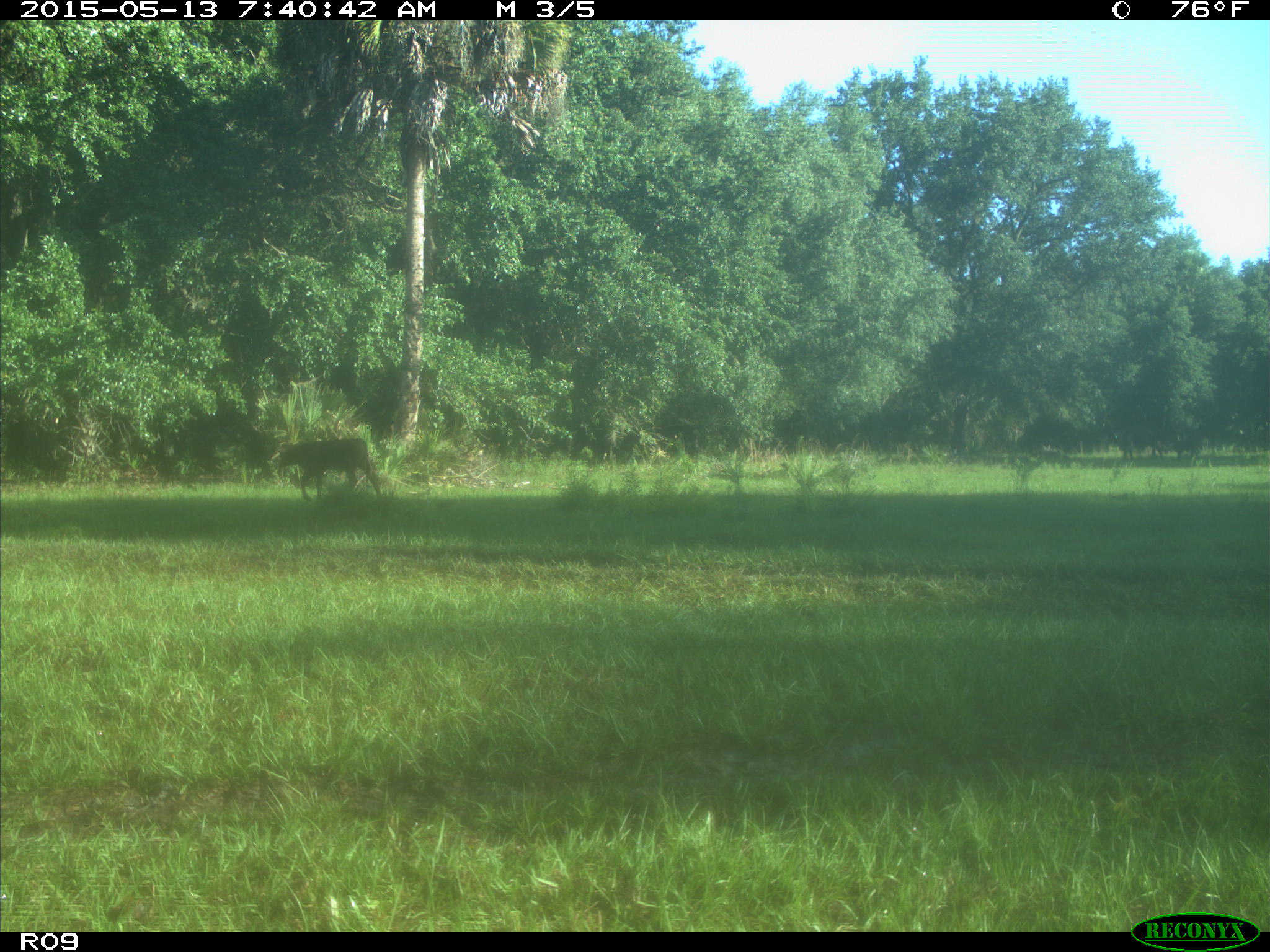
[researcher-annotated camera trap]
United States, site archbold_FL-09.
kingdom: Animalia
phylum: Chordata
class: Mammalia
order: Artiodactyla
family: Bovidae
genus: Bos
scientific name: Bos taurus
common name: domestic cow